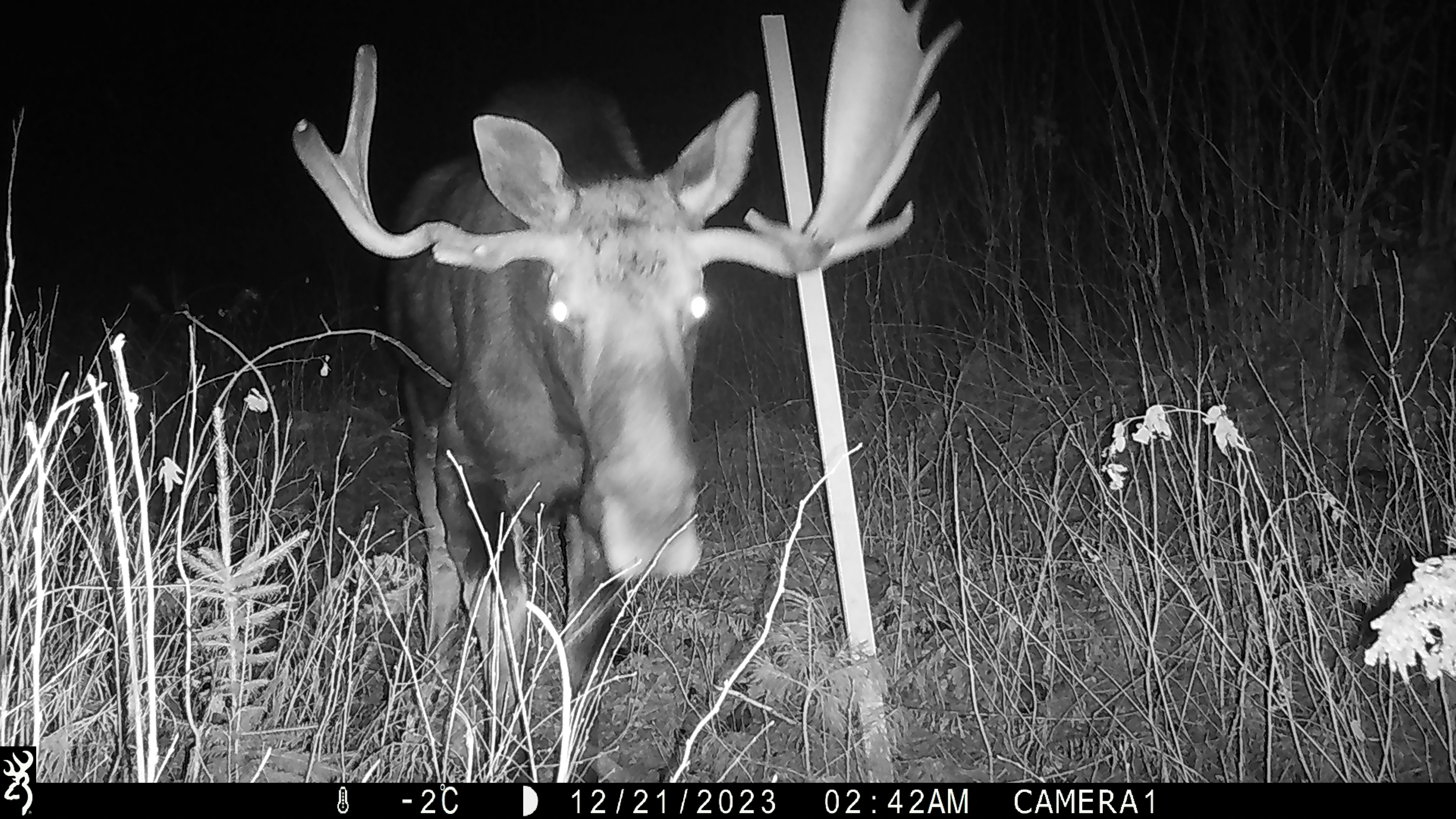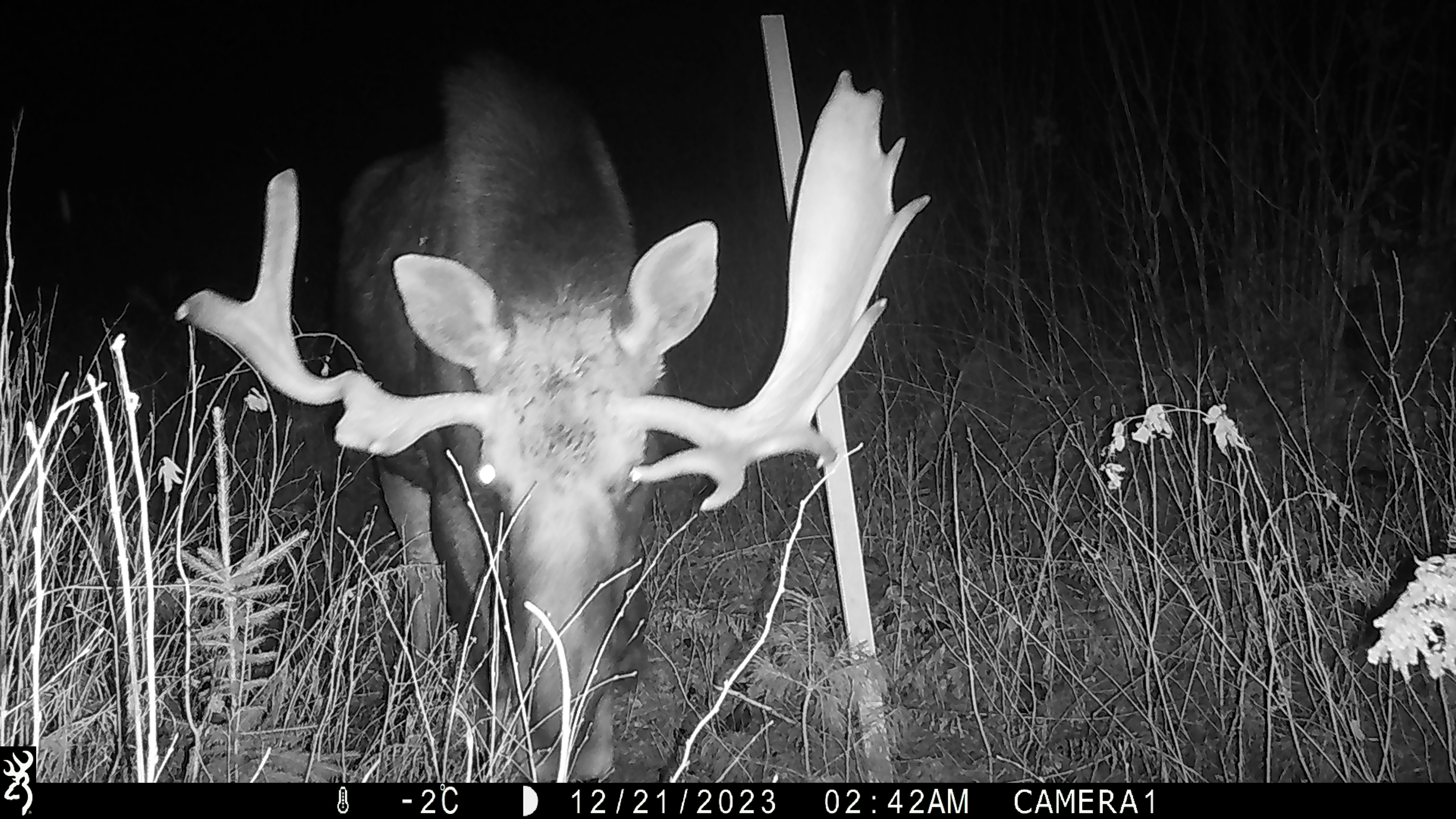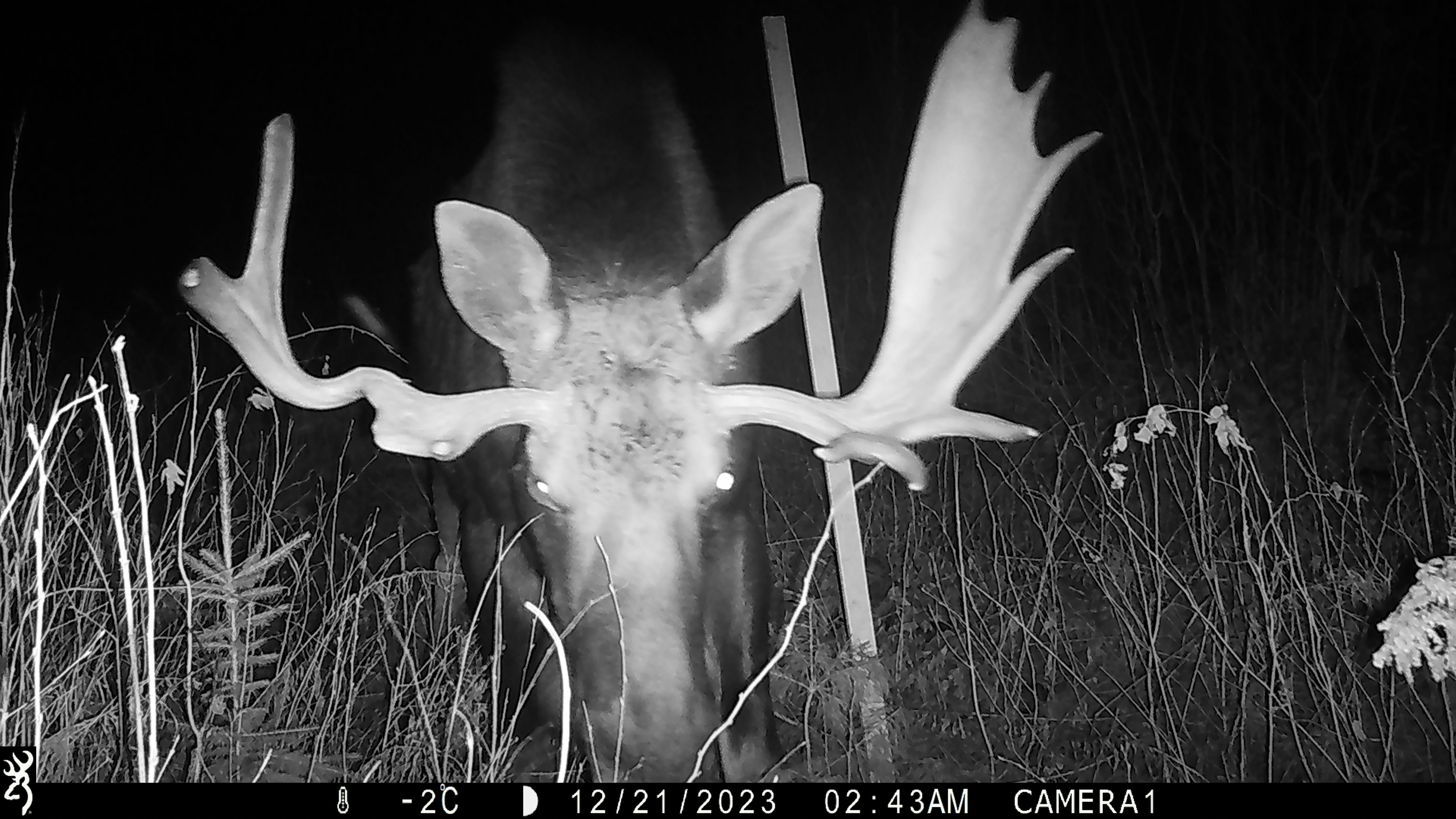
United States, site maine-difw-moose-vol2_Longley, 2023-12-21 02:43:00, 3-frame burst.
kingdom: Animalia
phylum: Chordata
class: Mammalia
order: Artiodactyla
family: Cervidae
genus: Alces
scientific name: Alces alces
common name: moose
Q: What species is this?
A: Moose (Alces alces).